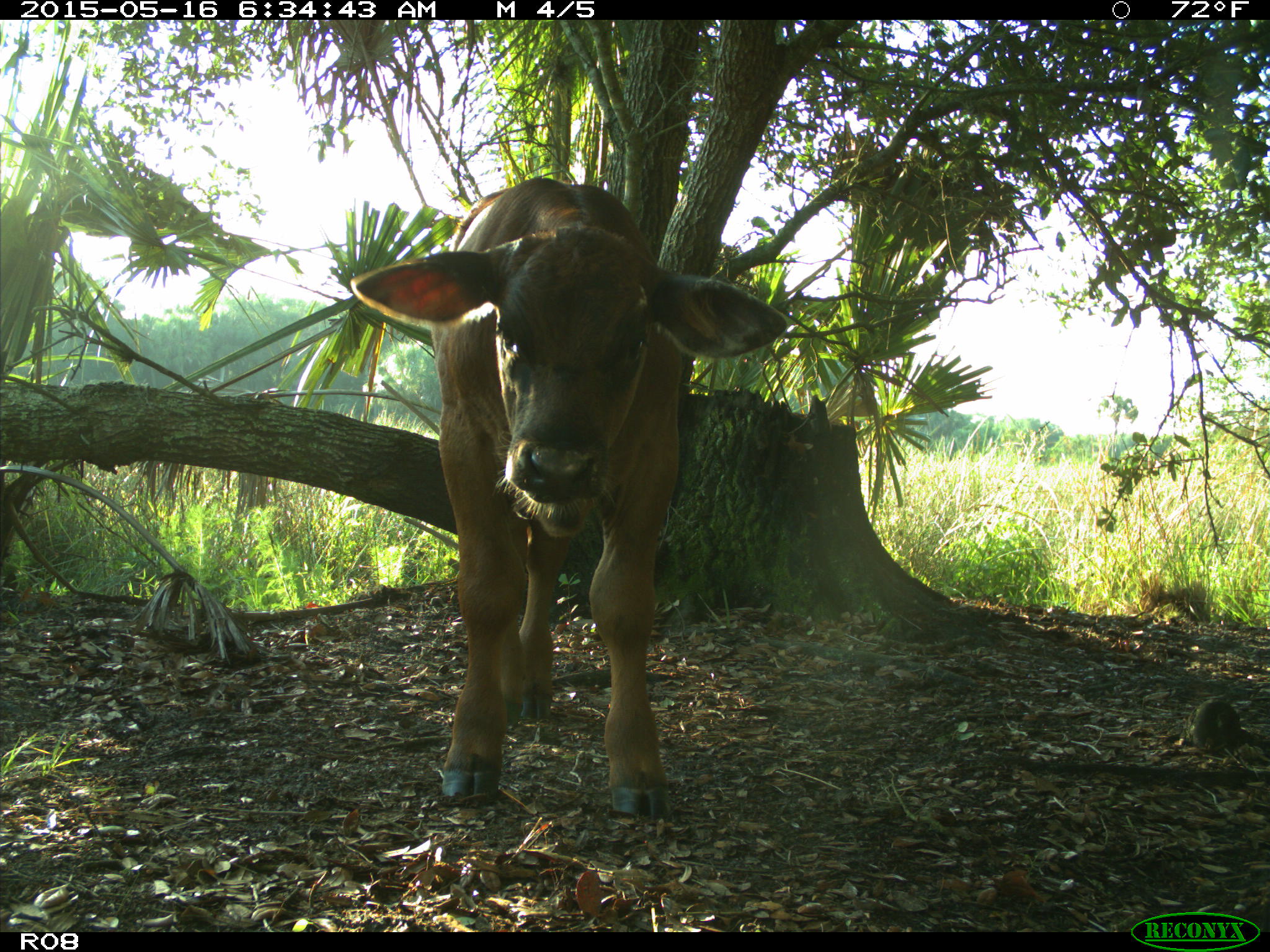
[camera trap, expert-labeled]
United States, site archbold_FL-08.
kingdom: Animalia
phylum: Chordata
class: Mammalia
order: Artiodactyla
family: Bovidae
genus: Bos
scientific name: Bos taurus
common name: domestic cow